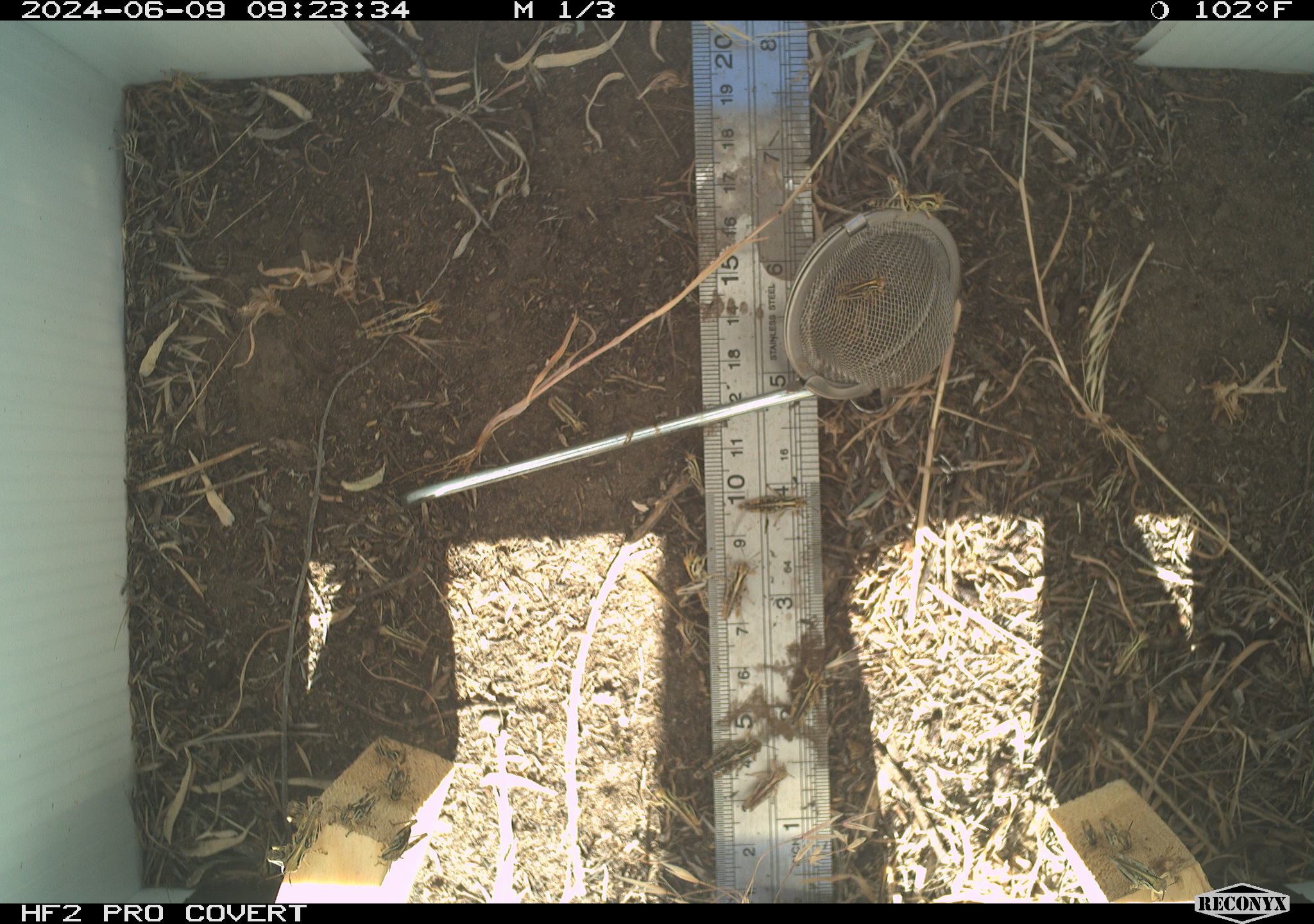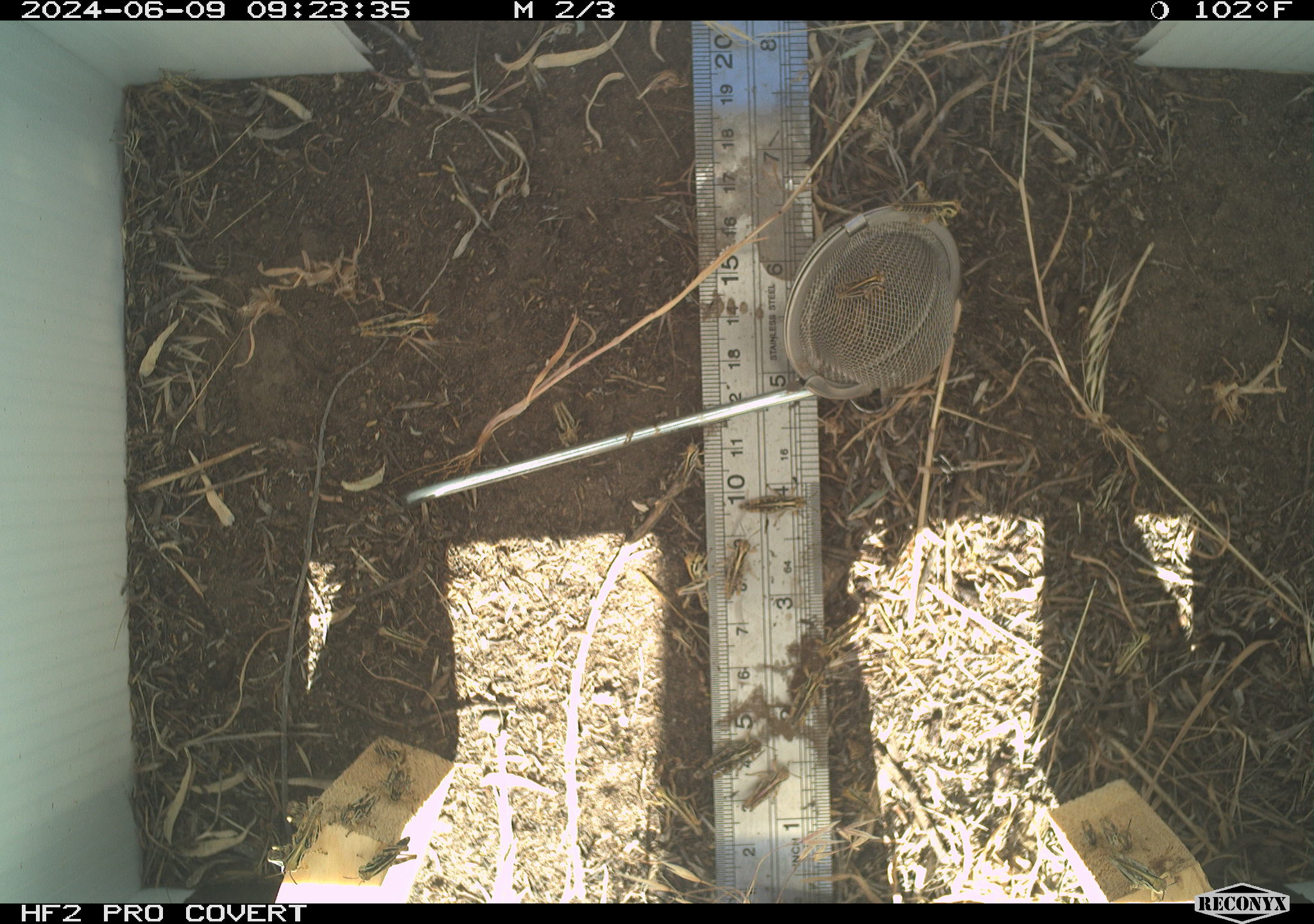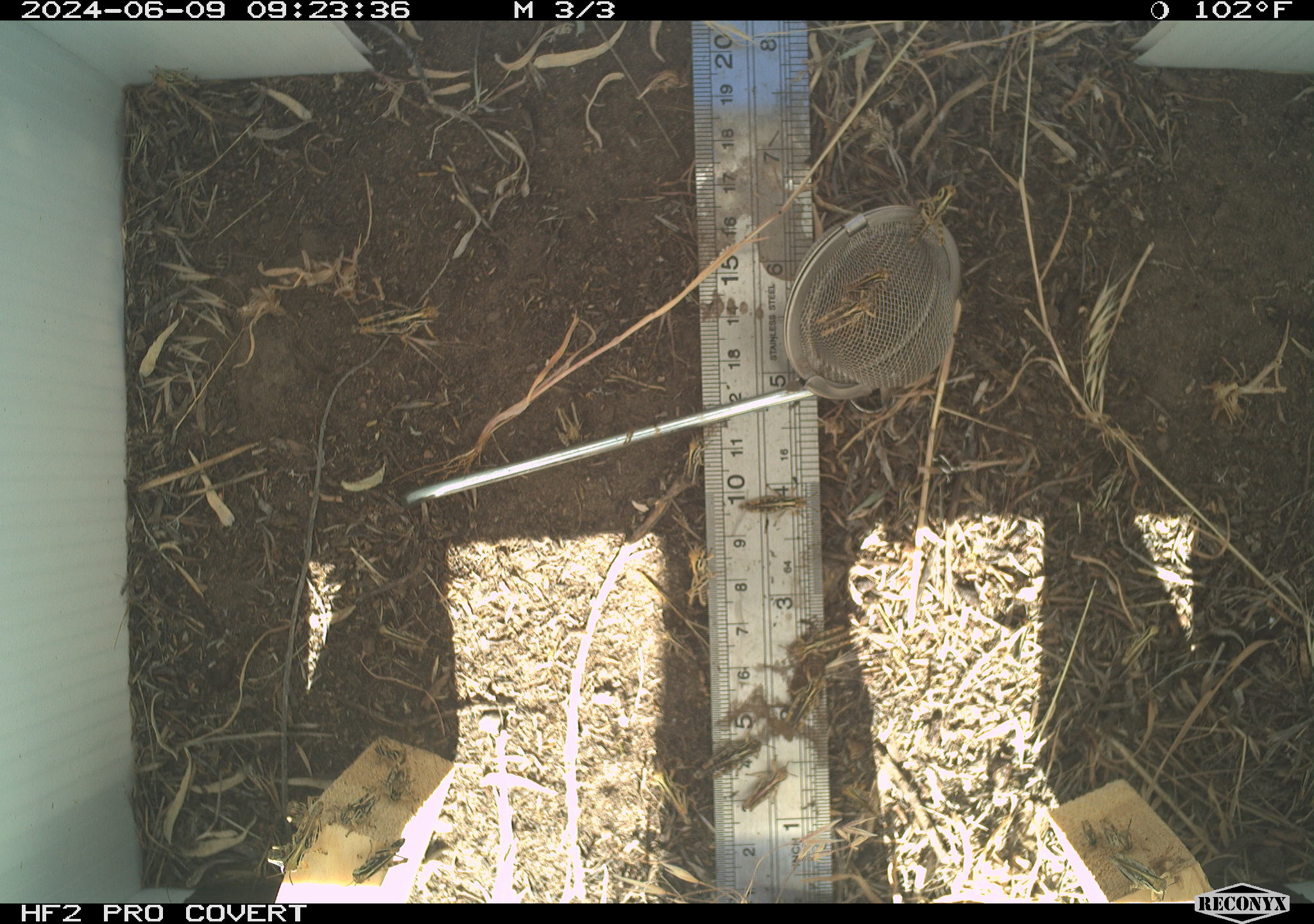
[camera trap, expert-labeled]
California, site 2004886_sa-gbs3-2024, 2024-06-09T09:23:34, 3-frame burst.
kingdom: Animalia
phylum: Arthropoda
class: Insecta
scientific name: Insecta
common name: insect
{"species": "insect (Insecta)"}